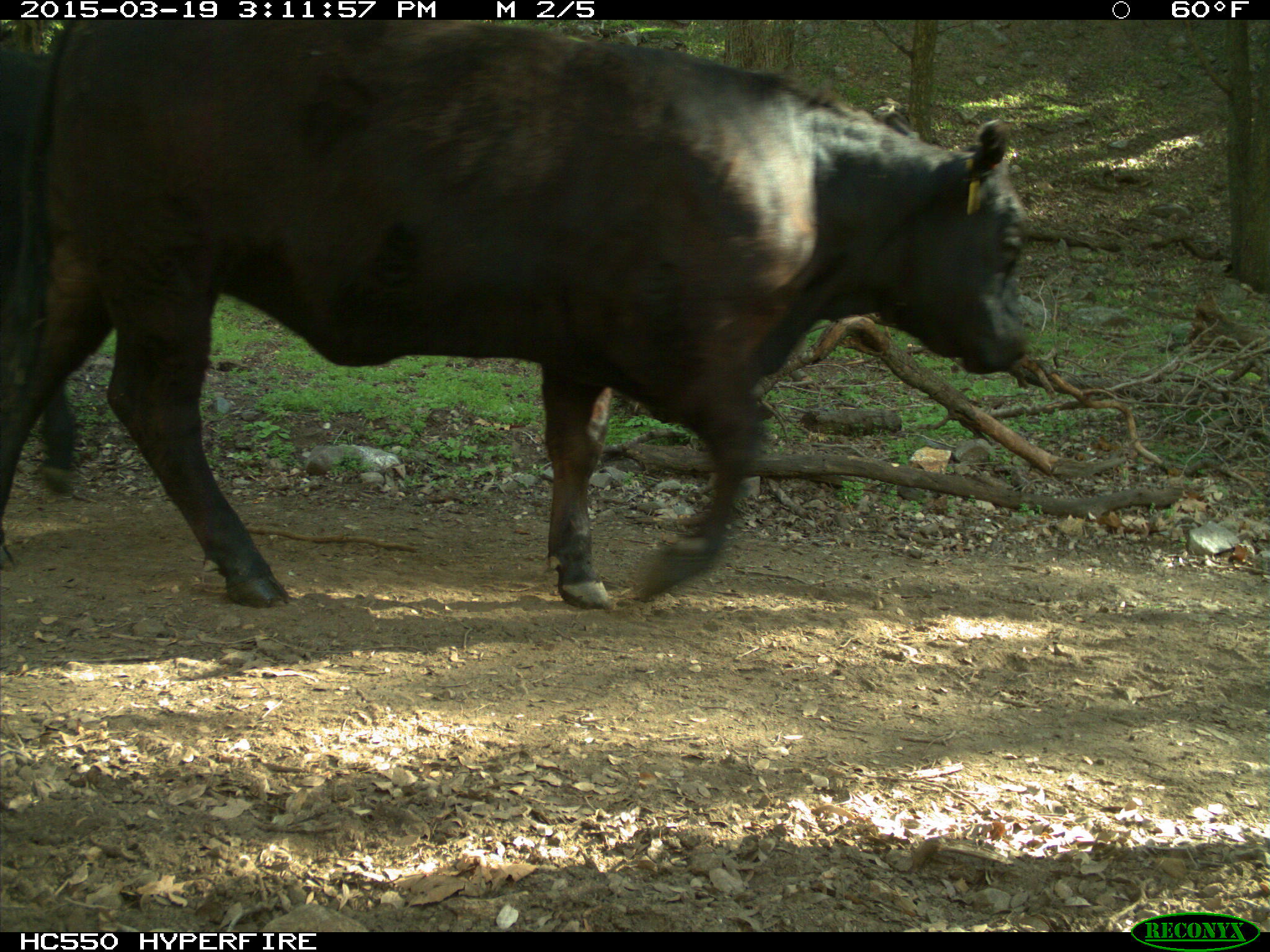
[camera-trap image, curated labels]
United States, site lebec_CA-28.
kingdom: Animalia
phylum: Chordata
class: Mammalia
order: Artiodactyla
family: Bovidae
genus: Bos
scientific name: Bos taurus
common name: domestic cow